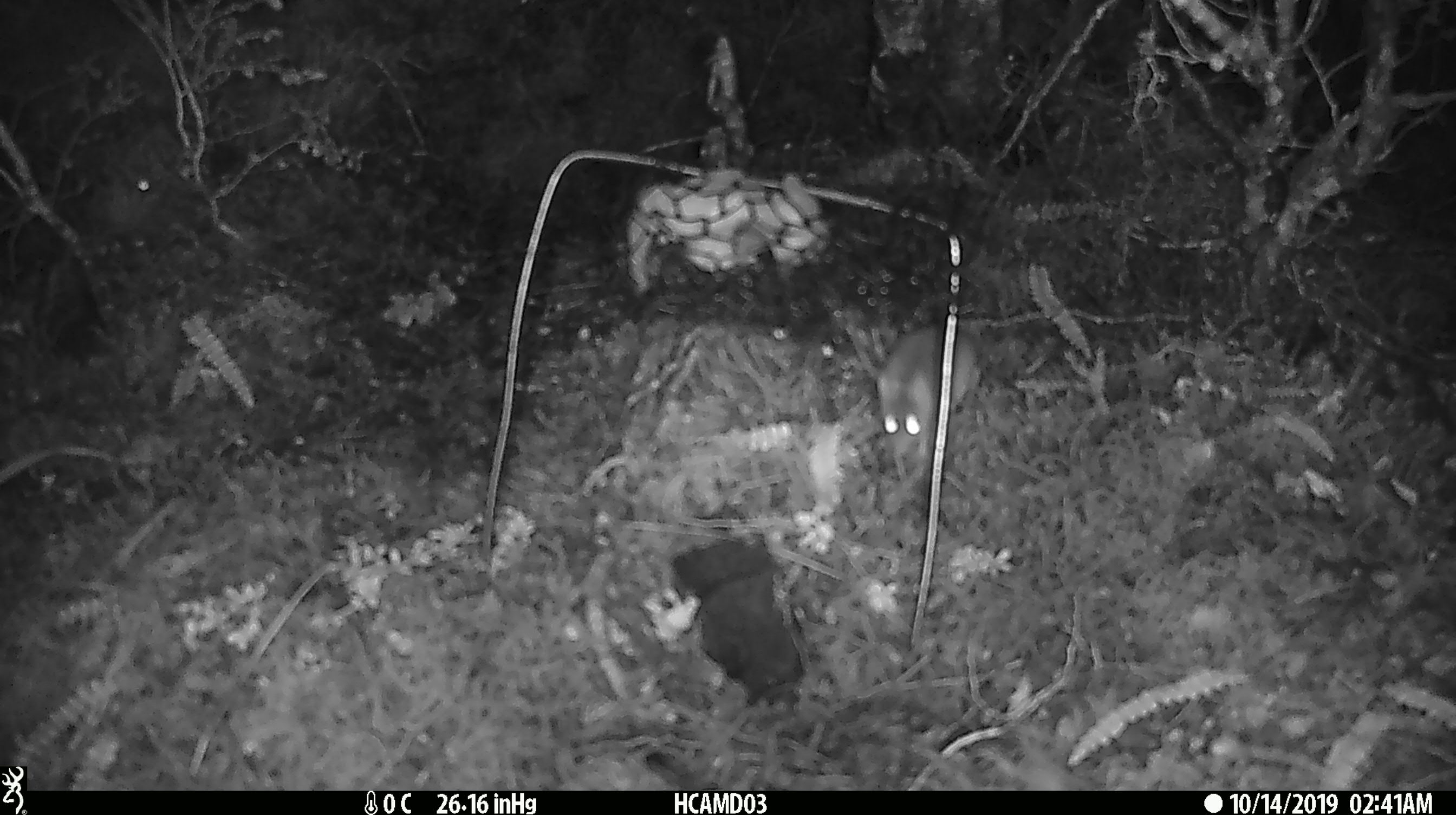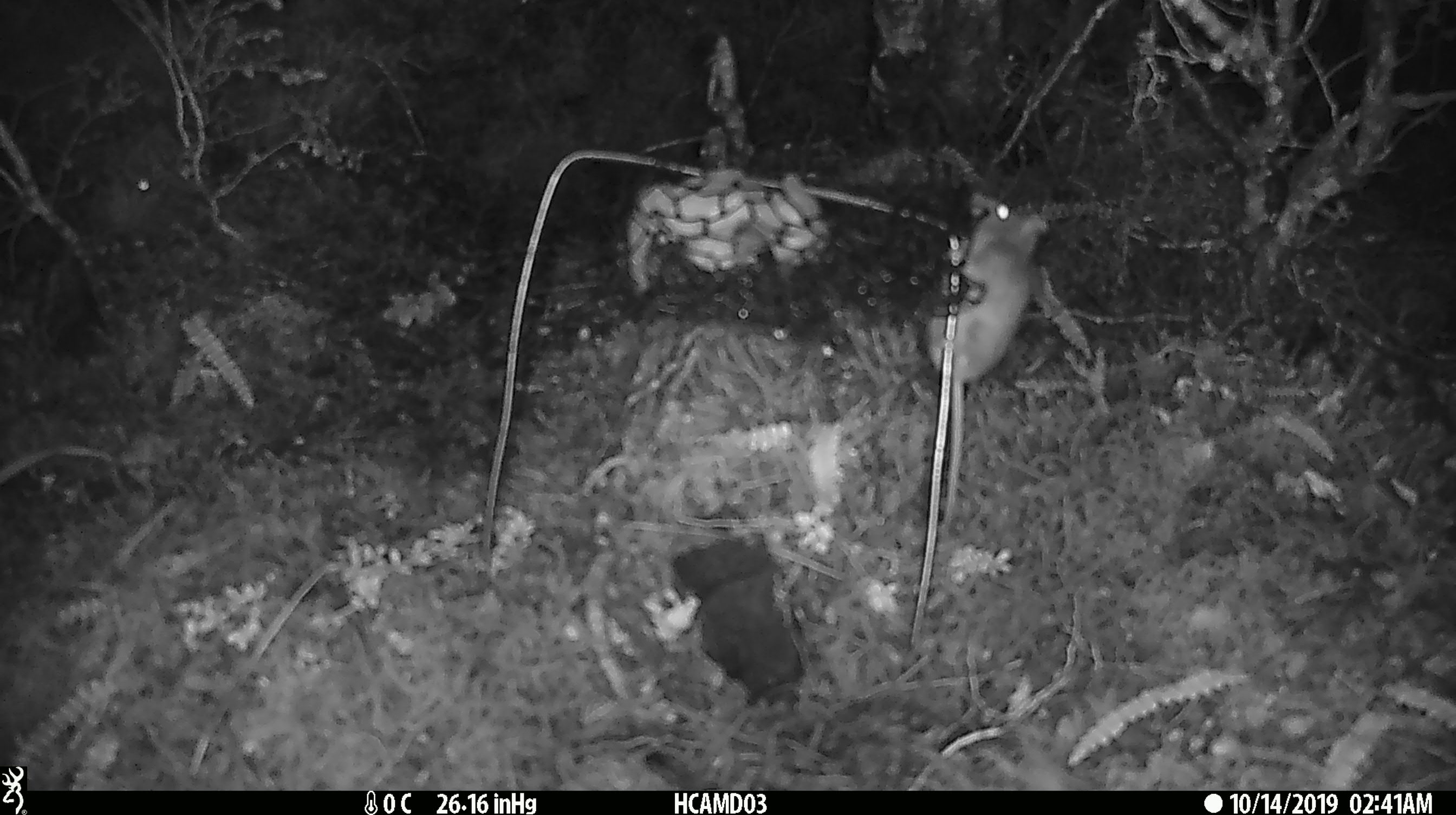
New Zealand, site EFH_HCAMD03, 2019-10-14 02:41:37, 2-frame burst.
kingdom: Animalia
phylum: Chordata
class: Mammalia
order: Rodentia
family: Muridae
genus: Mus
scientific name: Mus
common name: mouse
Mouse (Mus).